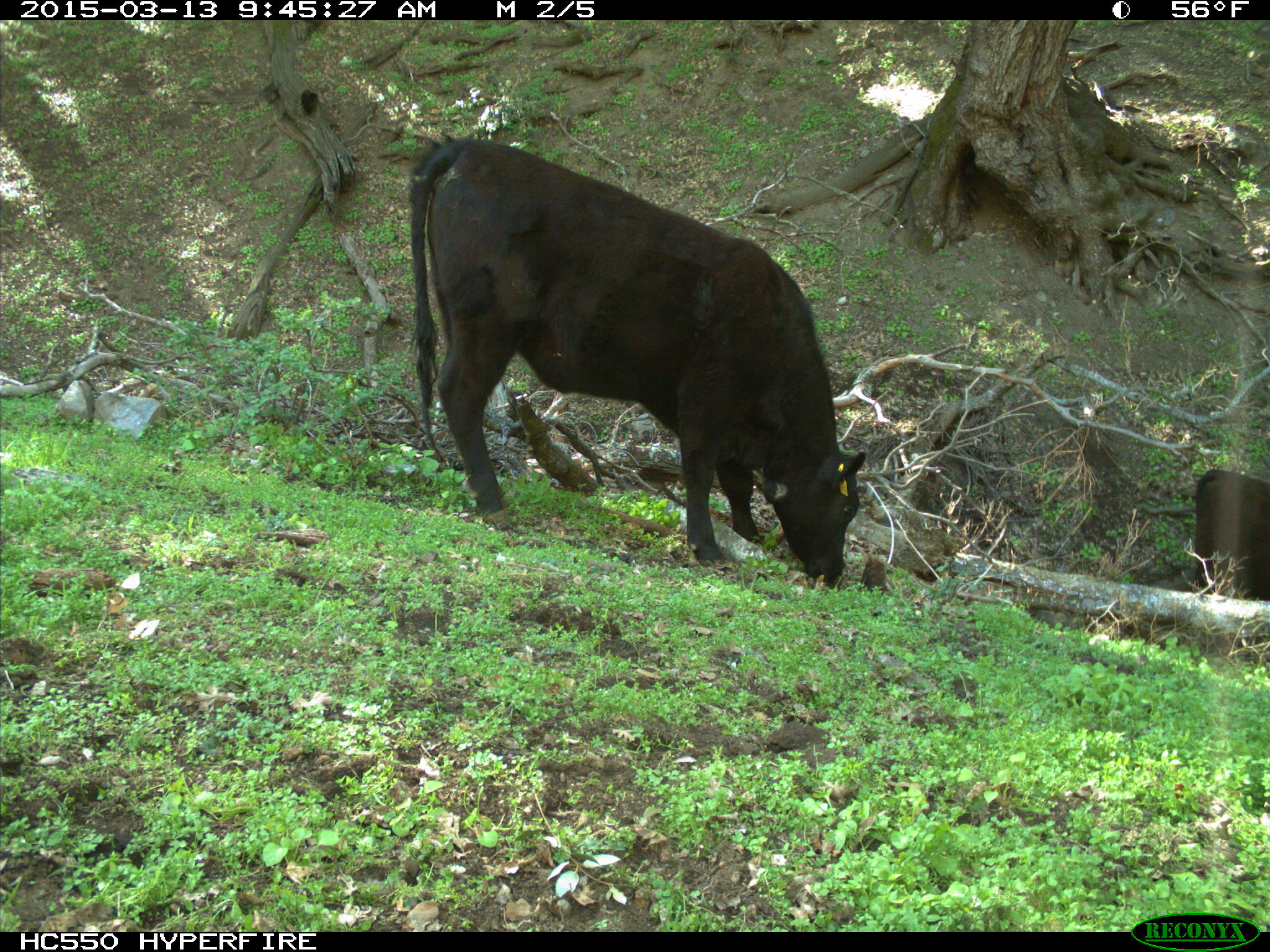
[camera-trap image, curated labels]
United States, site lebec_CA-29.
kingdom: Animalia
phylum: Chordata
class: Mammalia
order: Artiodactyla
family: Bovidae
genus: Bos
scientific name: Bos taurus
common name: domestic cow